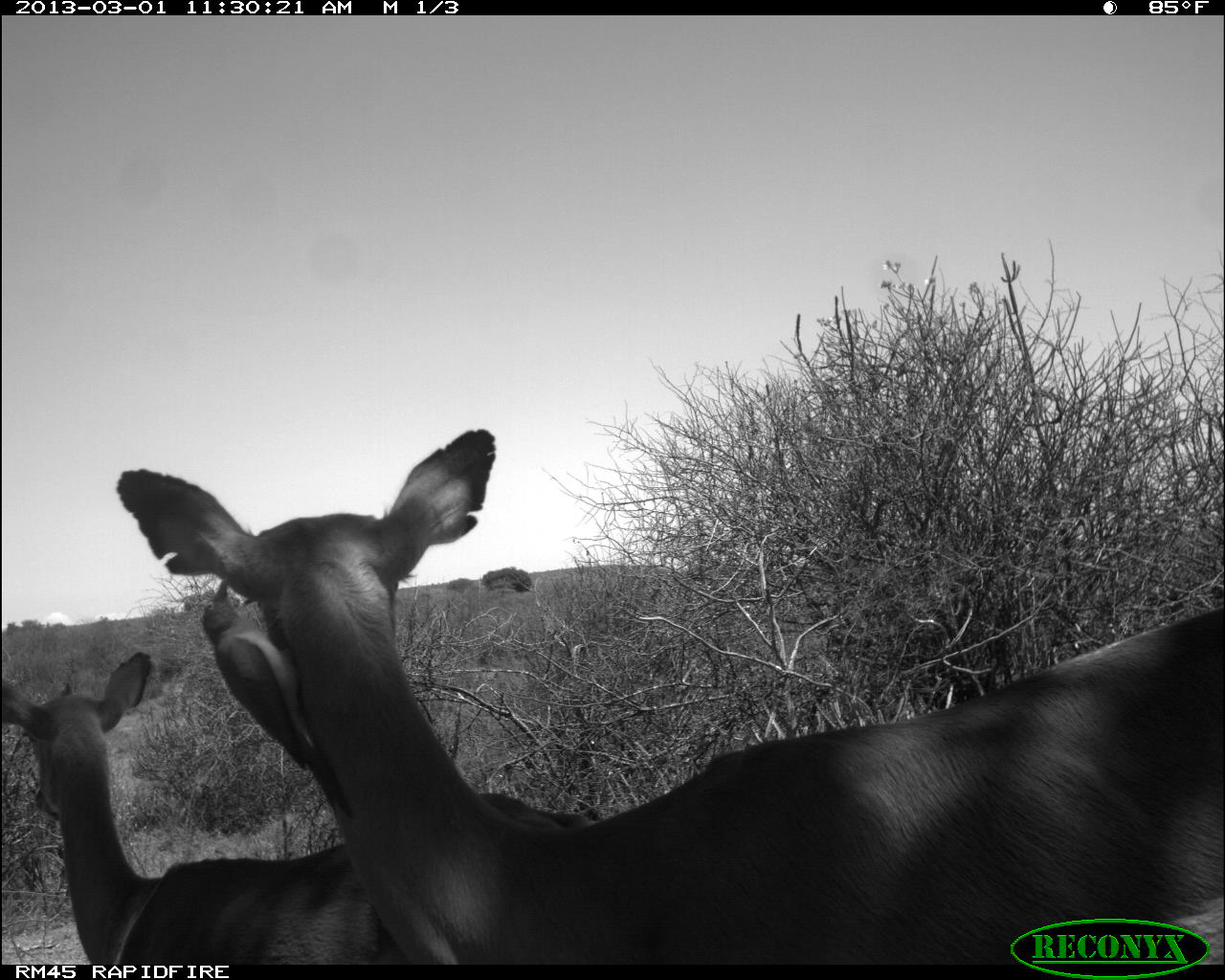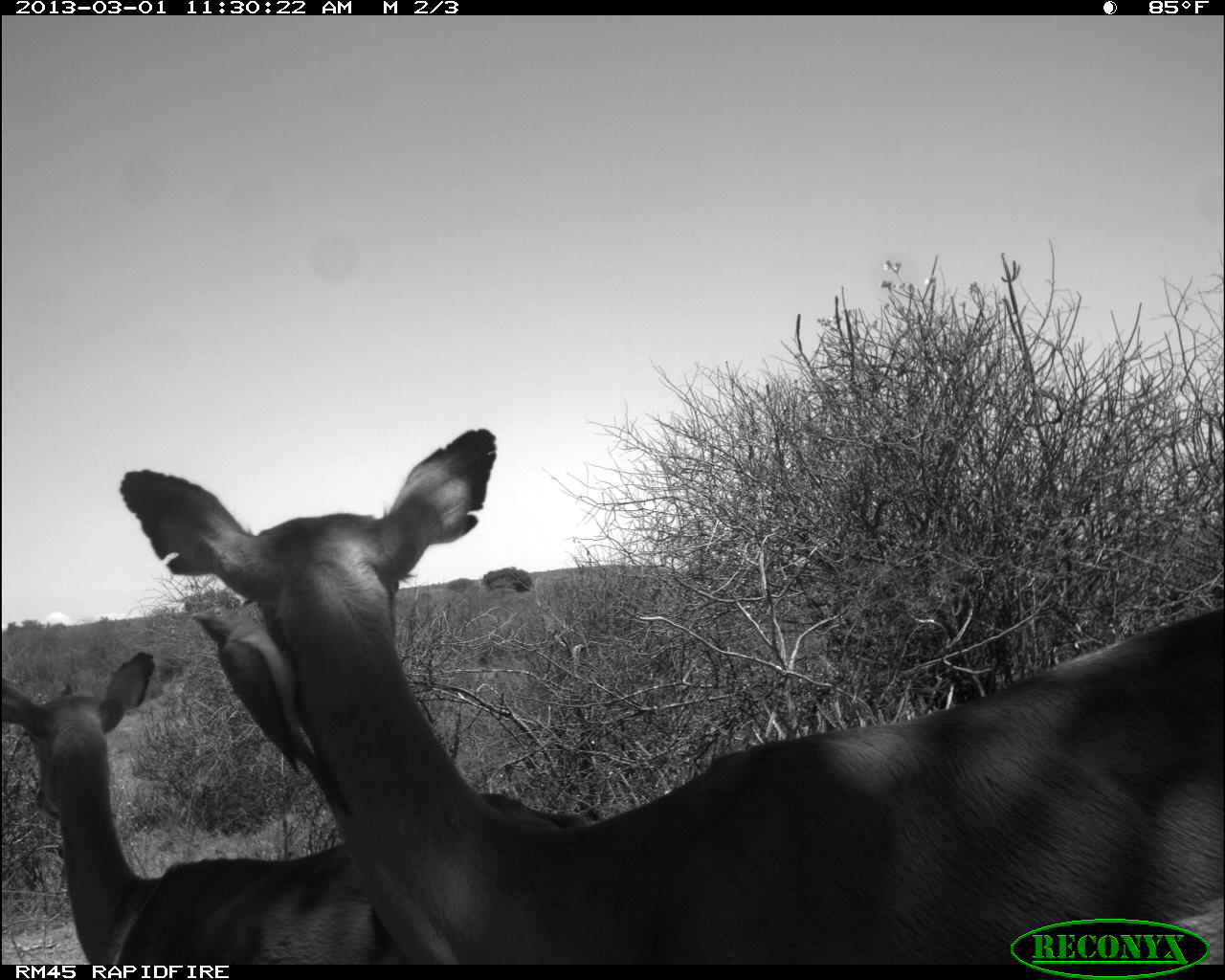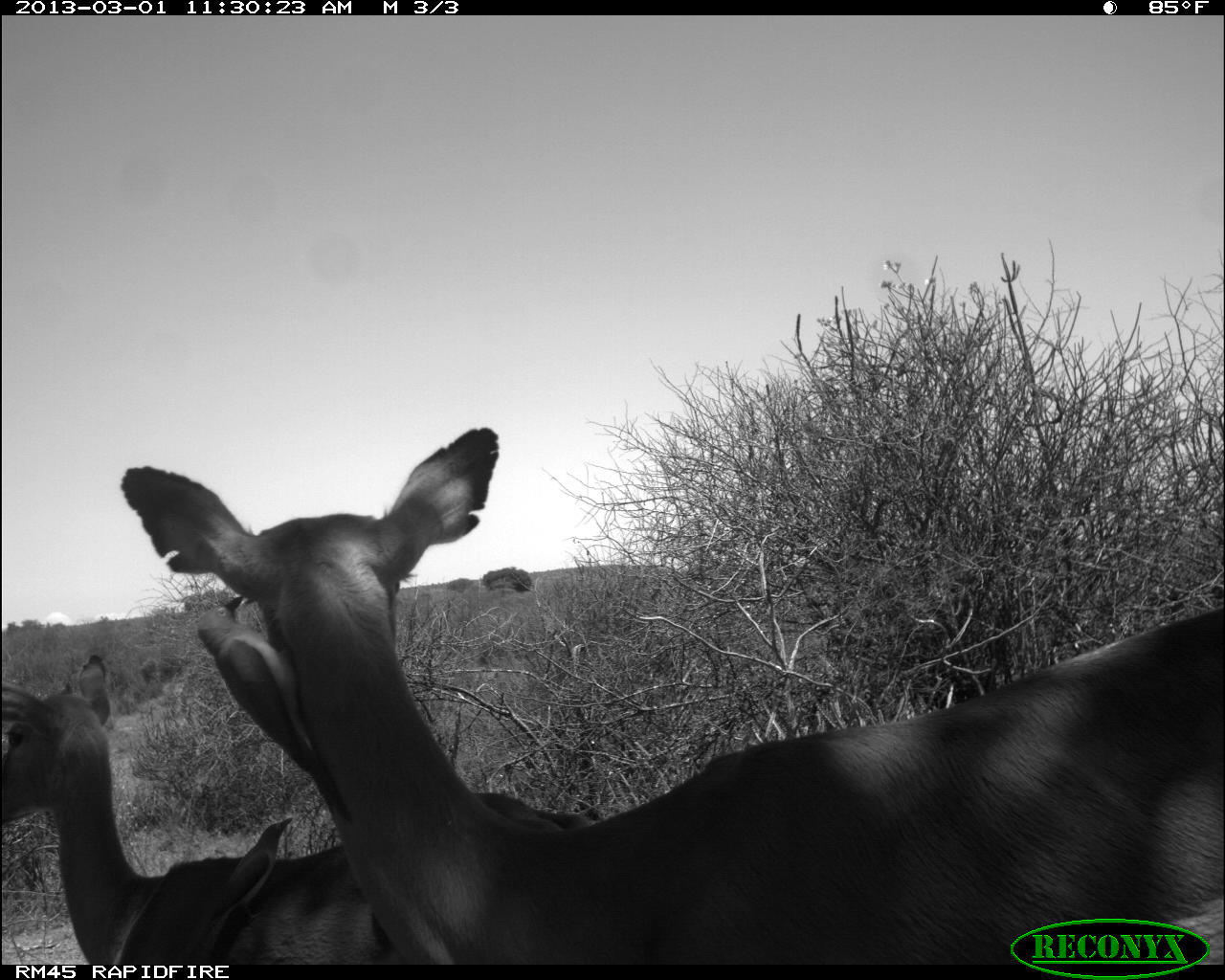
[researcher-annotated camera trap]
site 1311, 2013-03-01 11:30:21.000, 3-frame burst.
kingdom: Animalia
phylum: Chordata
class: Mammalia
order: Artiodactyla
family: Bovidae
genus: Aepyceros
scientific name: Aepyceros melampus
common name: impala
Aepyceros melampus (impala), count 2.